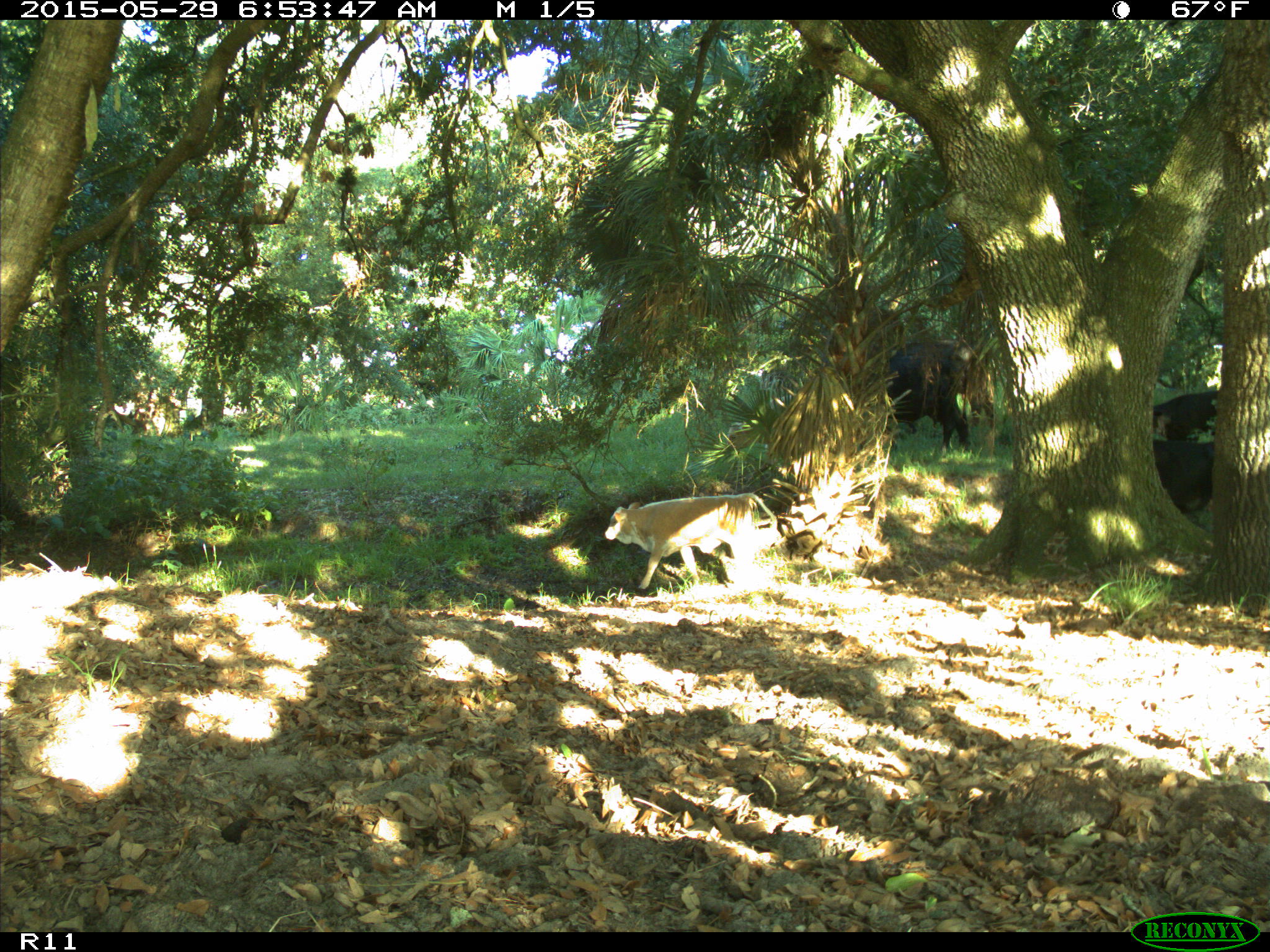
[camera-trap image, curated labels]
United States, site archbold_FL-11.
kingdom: Animalia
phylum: Chordata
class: Mammalia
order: Artiodactyla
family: Bovidae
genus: Bos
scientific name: Bos taurus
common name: domestic cow